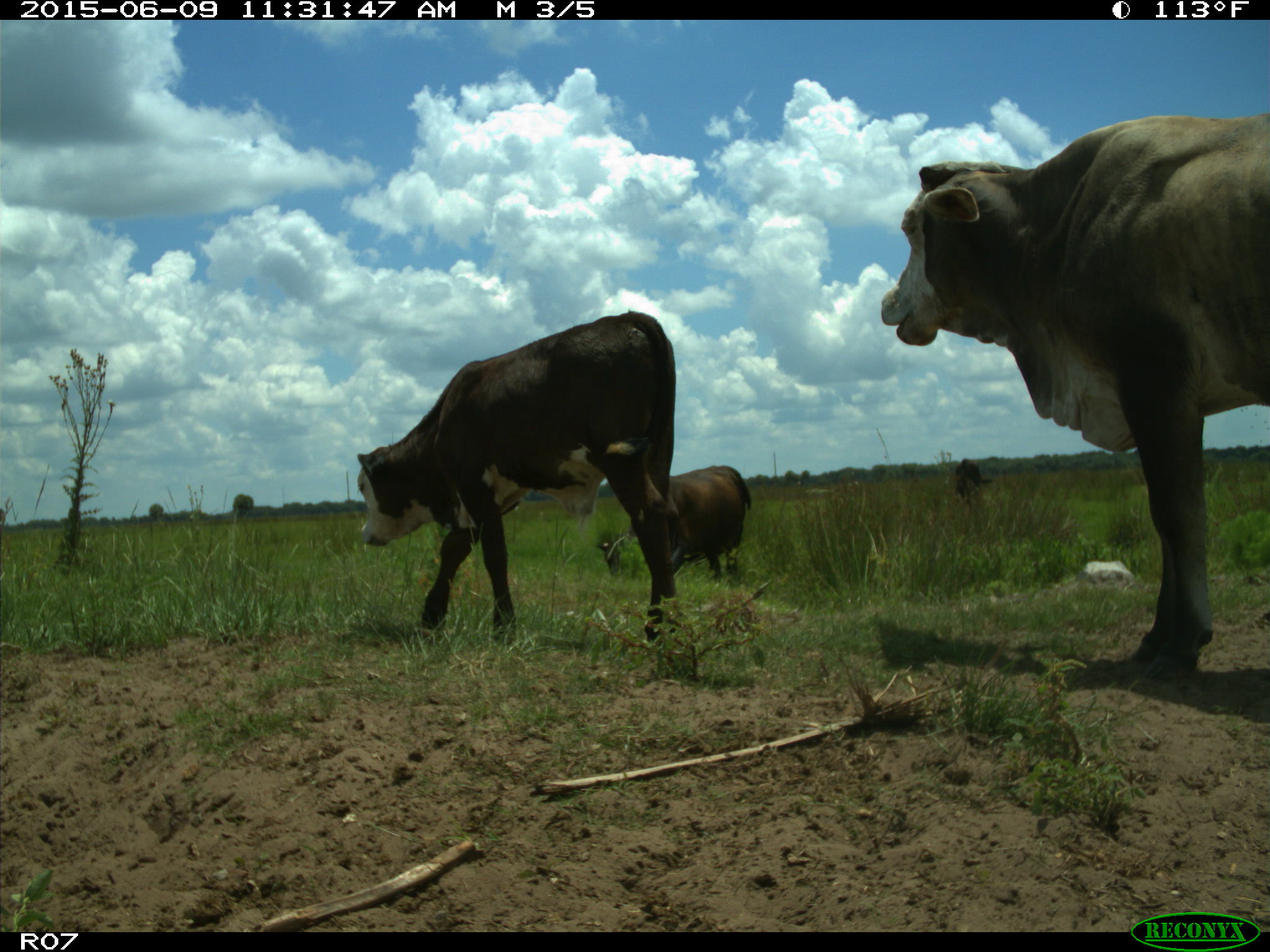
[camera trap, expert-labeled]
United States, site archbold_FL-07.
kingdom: Animalia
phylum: Chordata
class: Mammalia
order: Artiodactyla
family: Bovidae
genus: Bos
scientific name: Bos taurus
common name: domestic cow